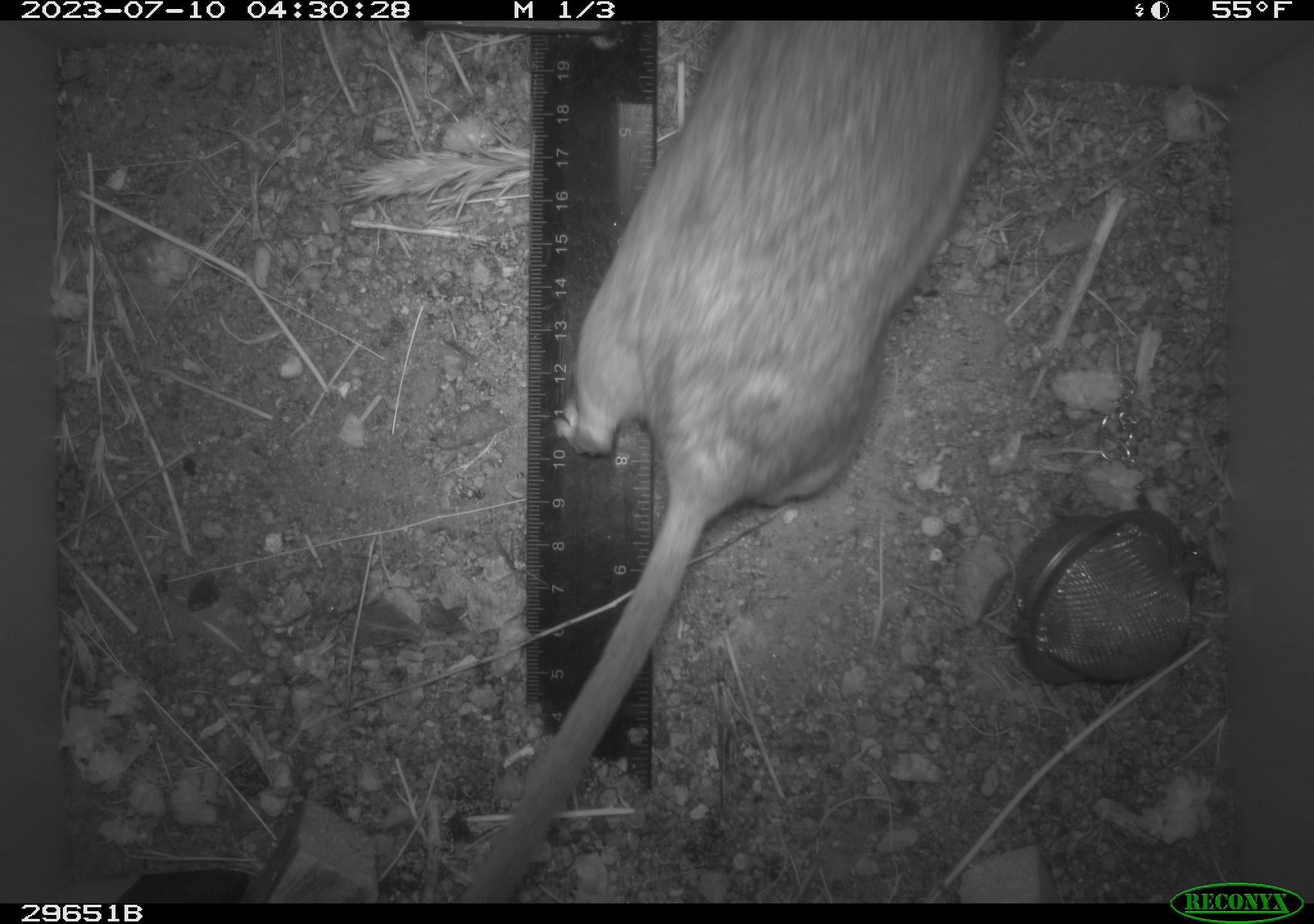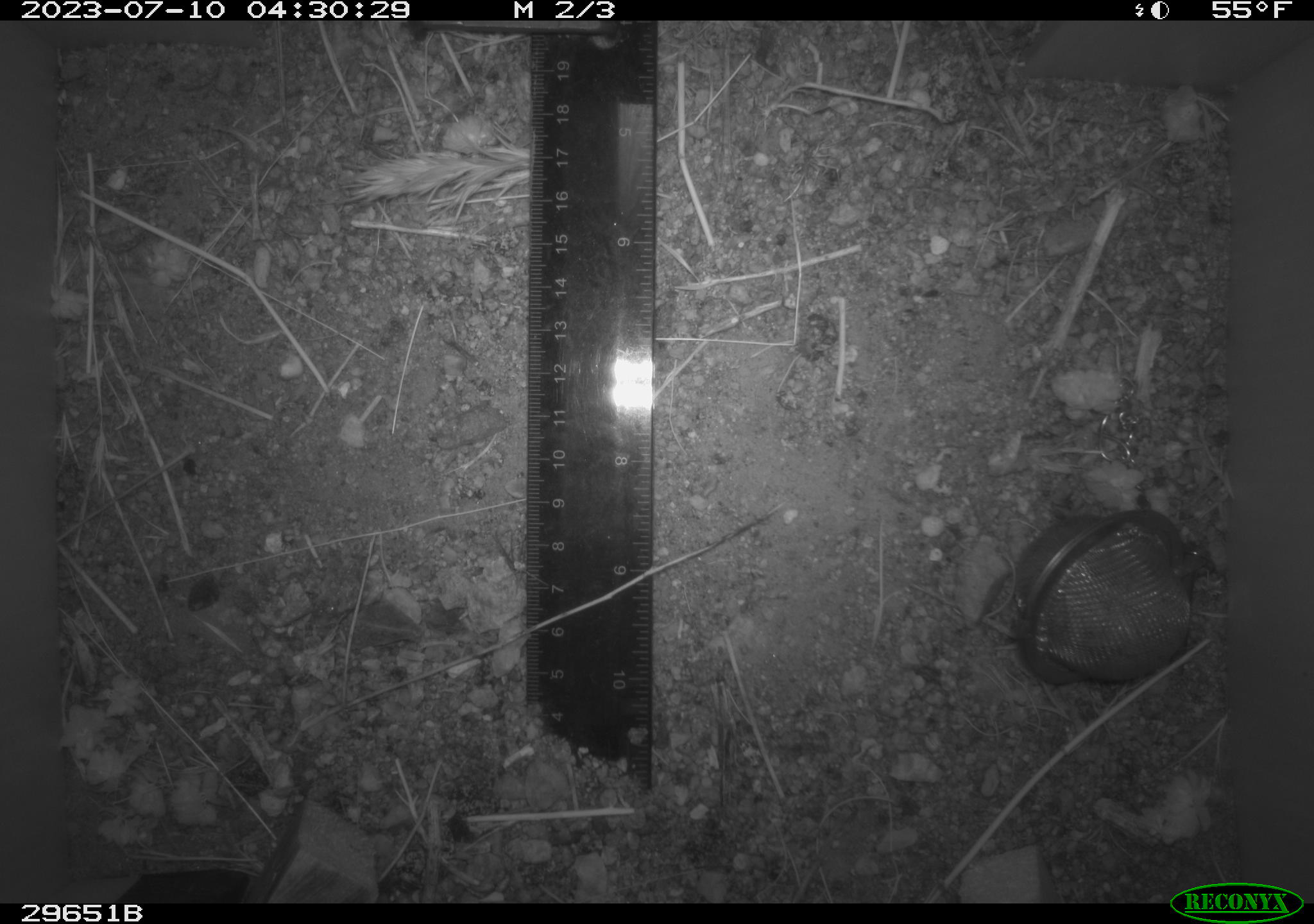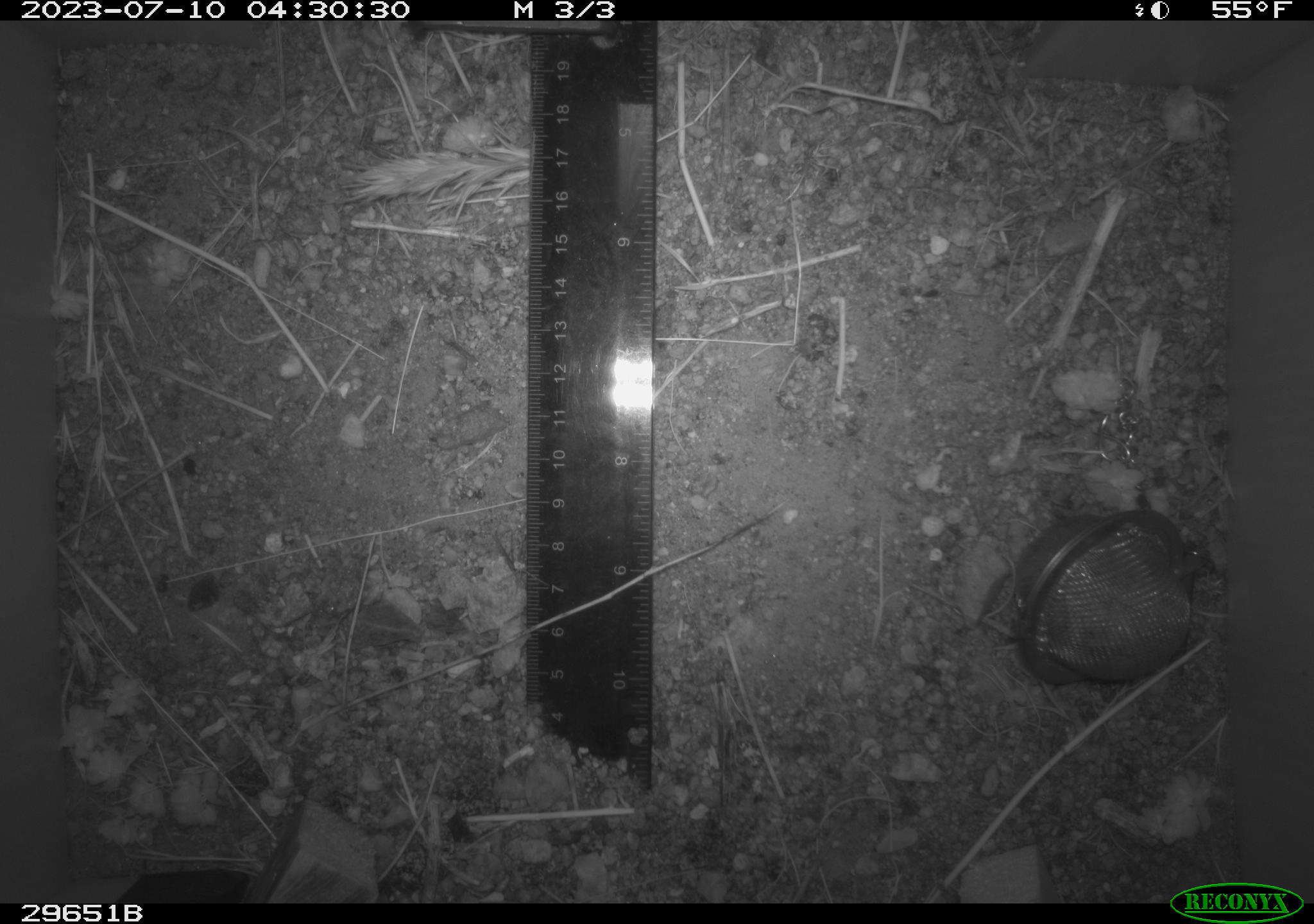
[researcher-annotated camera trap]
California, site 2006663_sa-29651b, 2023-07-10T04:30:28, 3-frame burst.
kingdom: Animalia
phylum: Chordata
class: Mammalia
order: Rodentia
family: Cricetidae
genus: Neotoma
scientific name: Neotoma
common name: pack rat or woodrat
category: neotoma species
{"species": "neotoma species (pack rat or woodrat) (Neotoma)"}